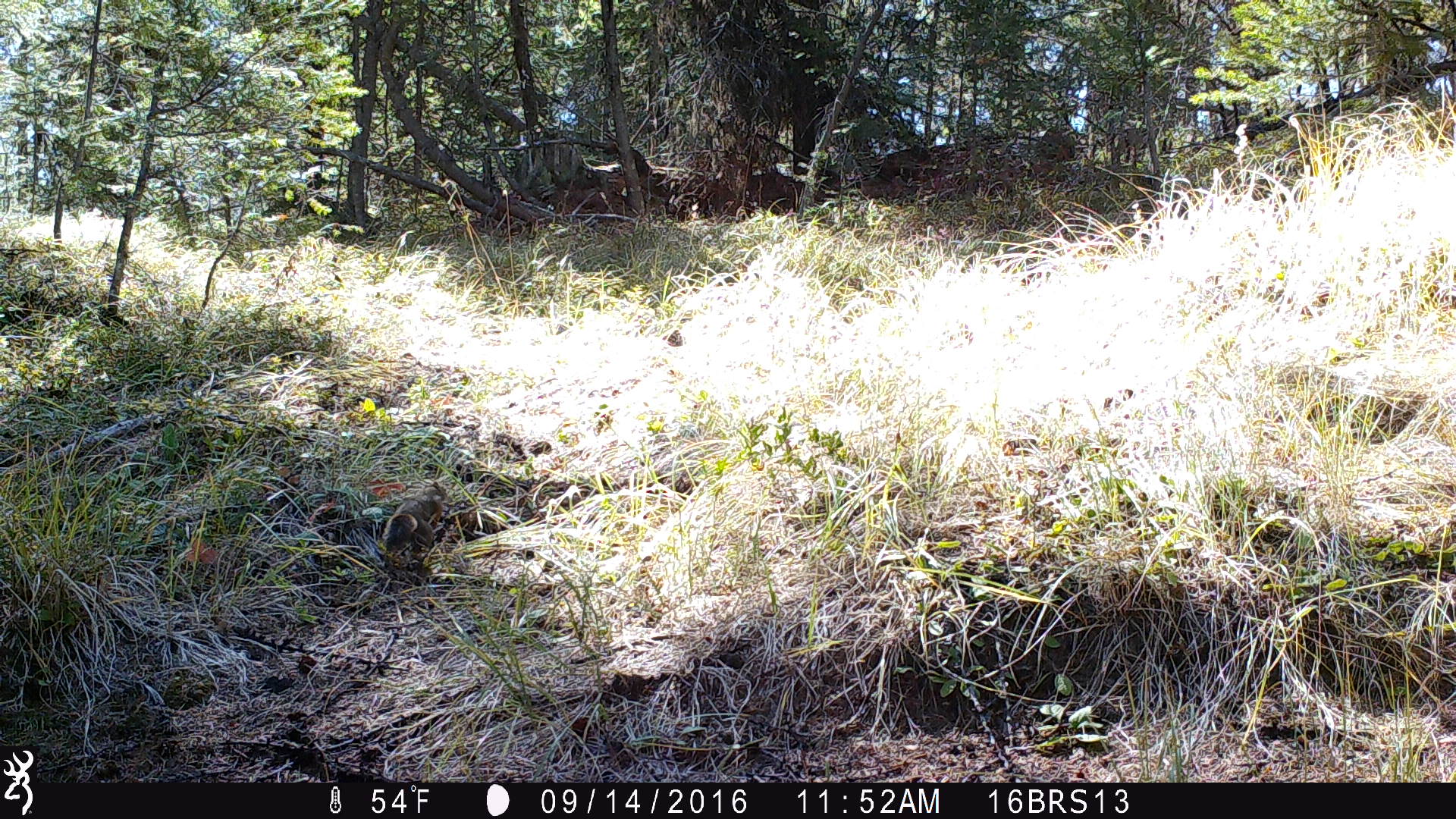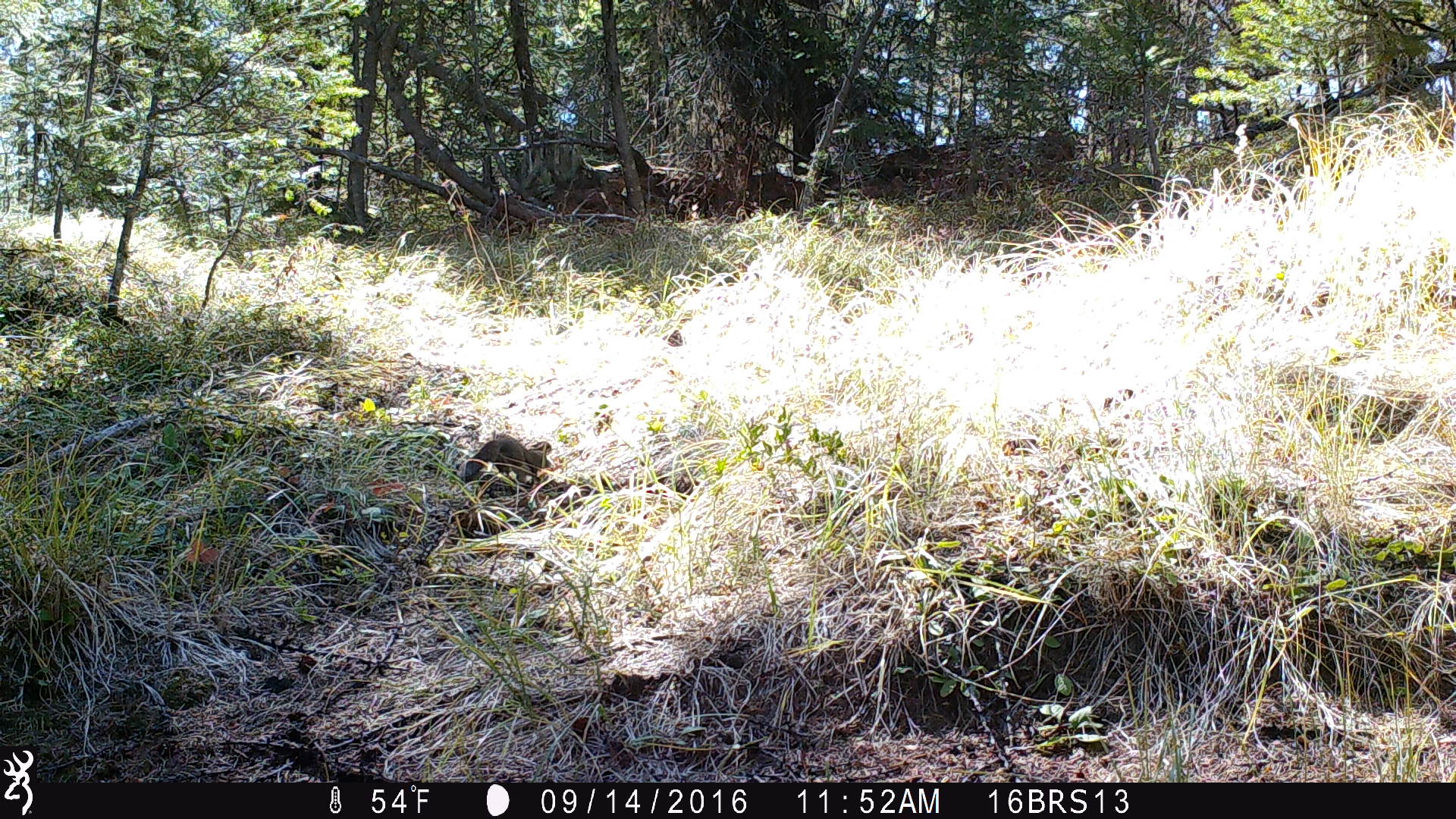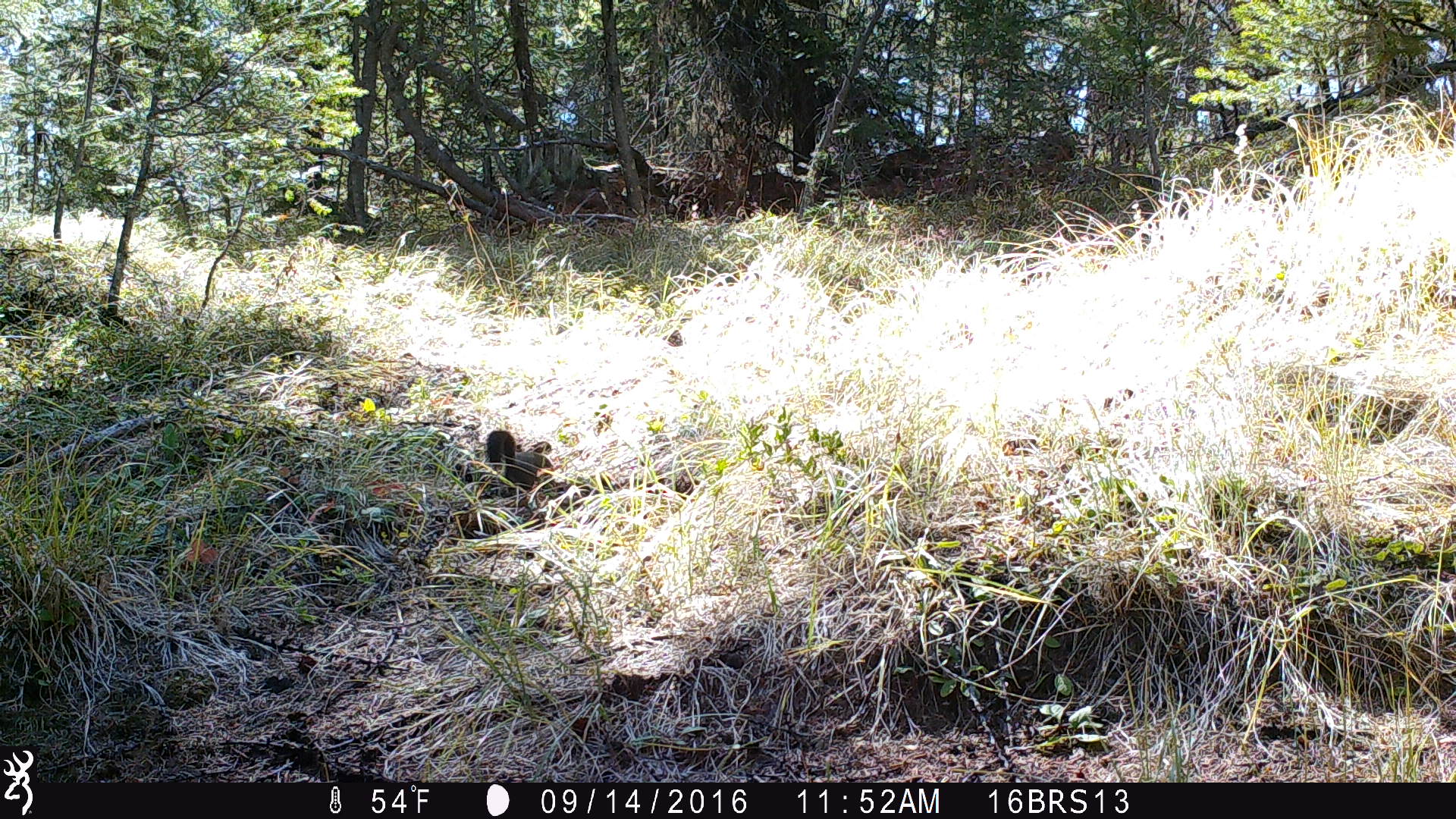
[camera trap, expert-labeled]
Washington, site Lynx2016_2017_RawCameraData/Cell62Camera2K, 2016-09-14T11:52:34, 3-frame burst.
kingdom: Animalia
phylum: Chordata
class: Mammalia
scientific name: Mammalia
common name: small mammal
Small mammal (Mammalia). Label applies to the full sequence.